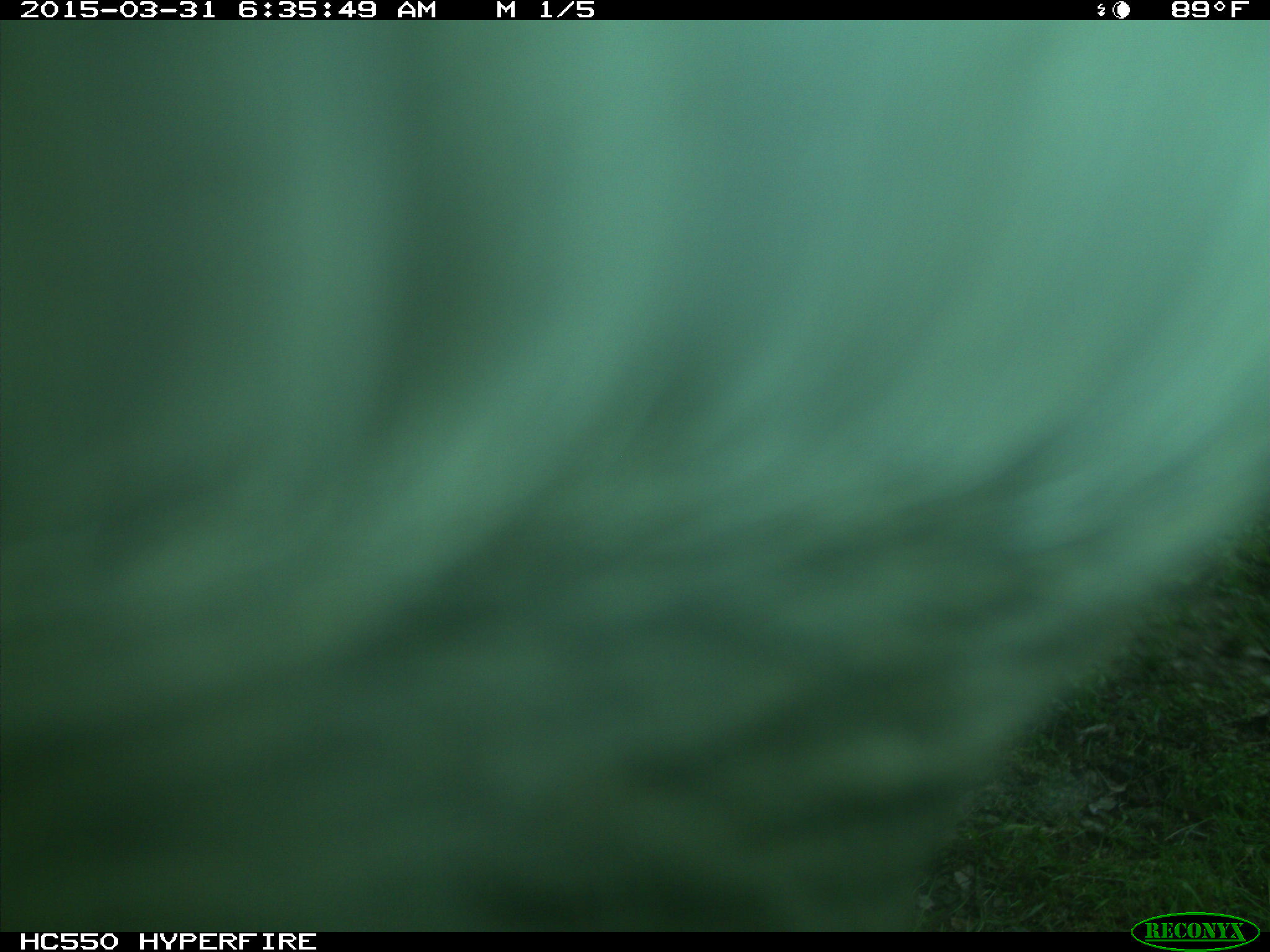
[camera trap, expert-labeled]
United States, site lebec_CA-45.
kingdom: Animalia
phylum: Chordata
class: Mammalia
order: Artiodactyla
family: Bovidae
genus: Bos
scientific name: Bos taurus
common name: domestic cow